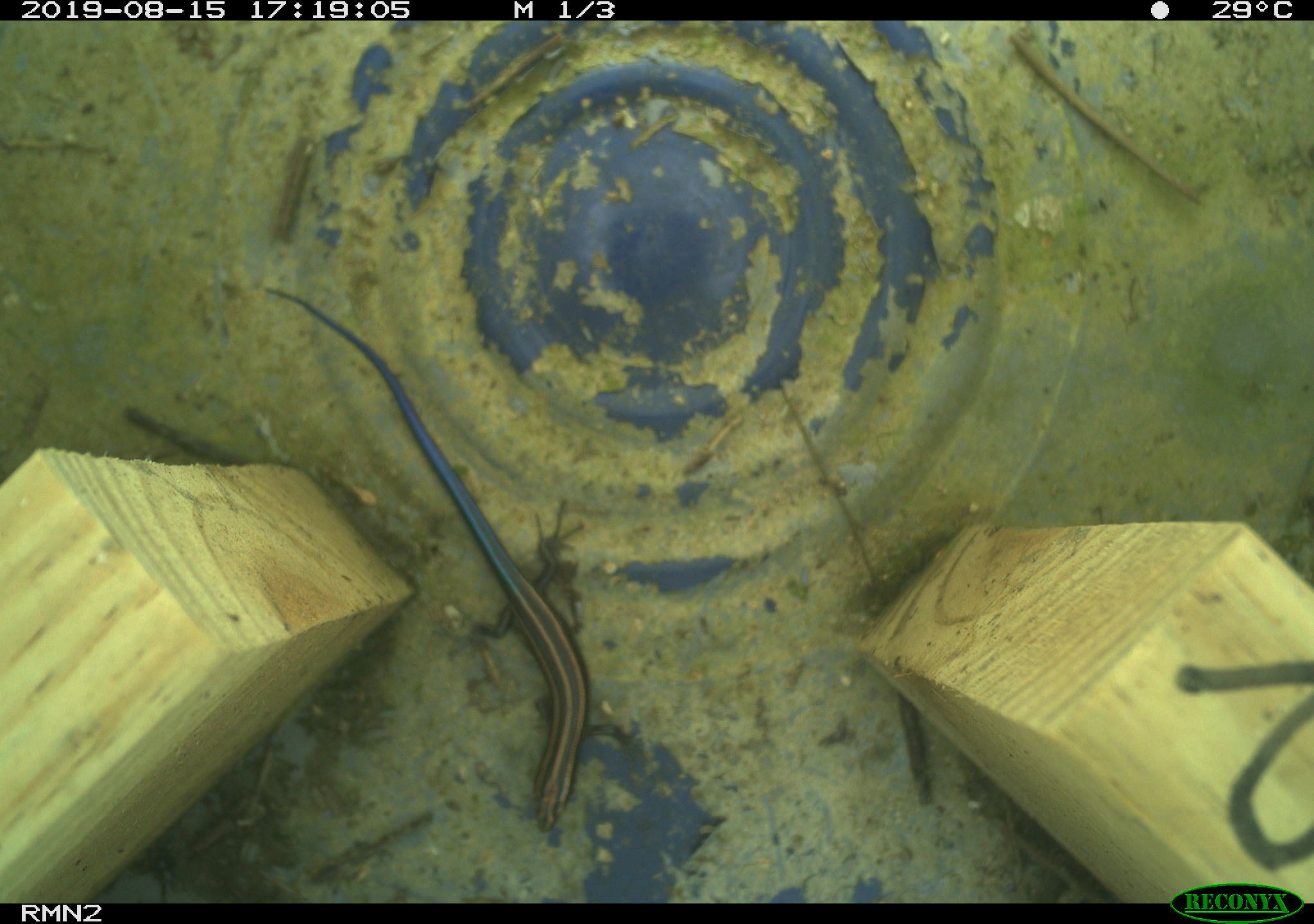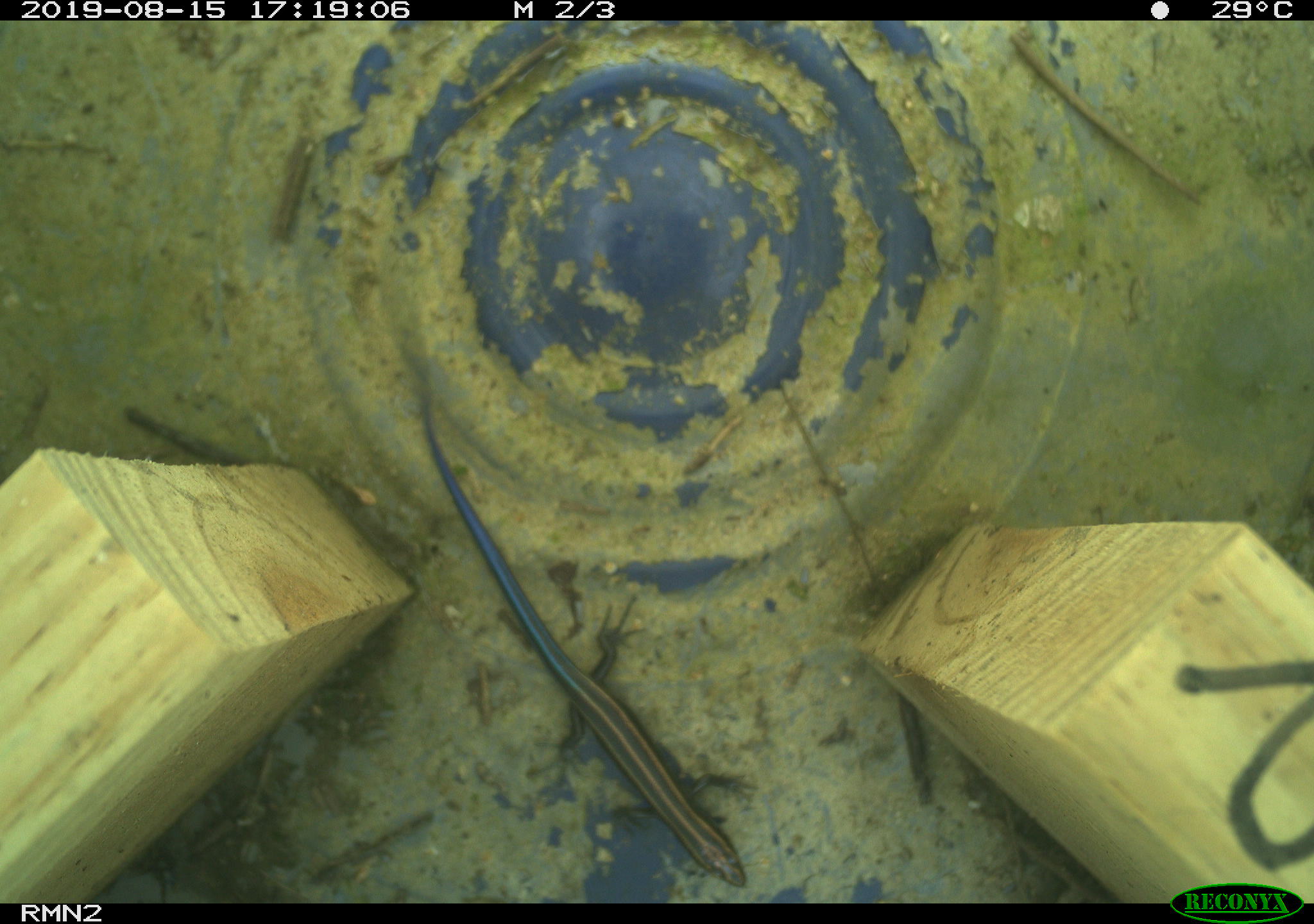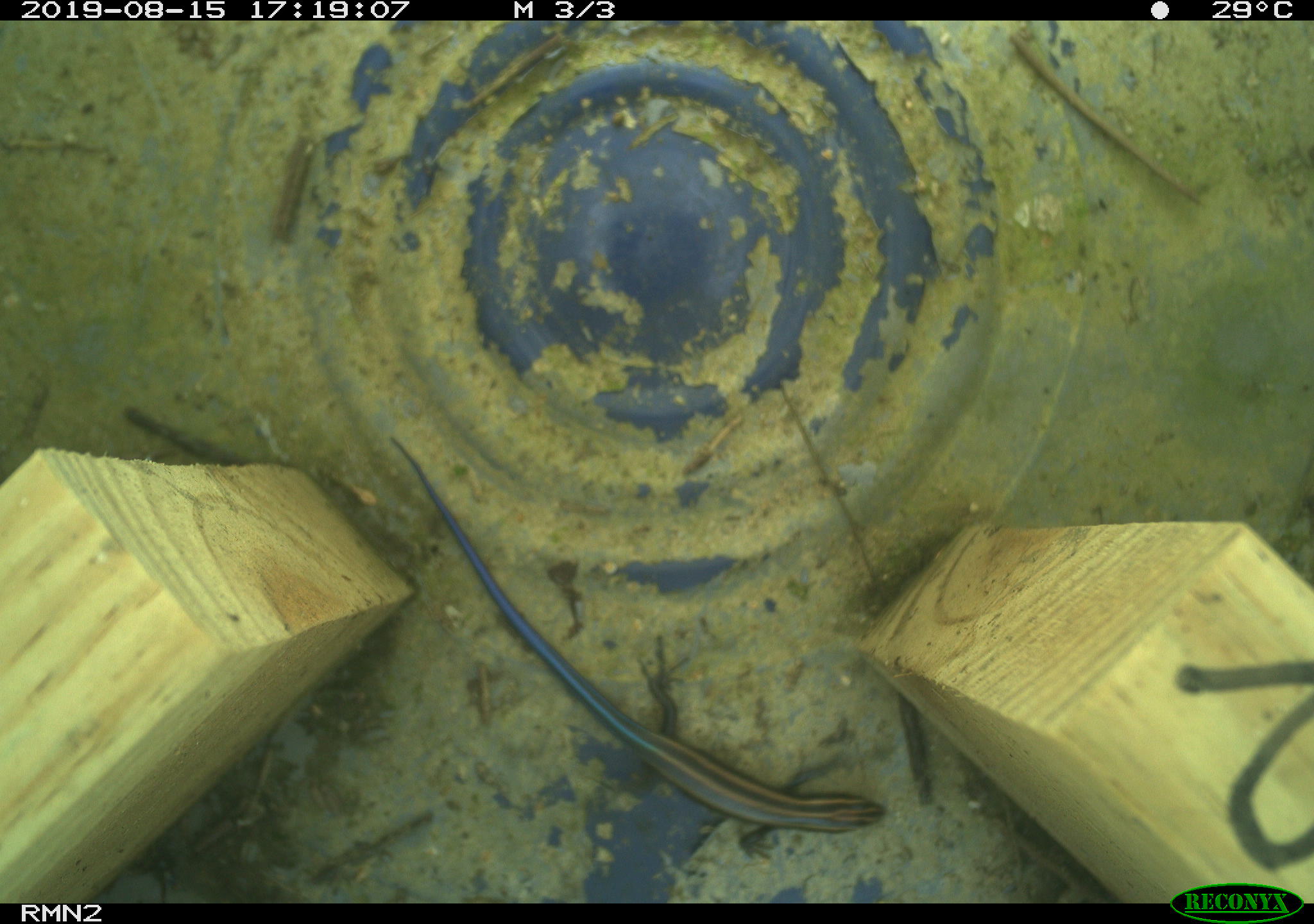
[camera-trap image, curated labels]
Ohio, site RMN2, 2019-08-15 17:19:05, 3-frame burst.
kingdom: Animalia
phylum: Chordata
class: Reptilia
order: Squamata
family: Scincidae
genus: Plestiodon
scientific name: Plestiodon fasciatus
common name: common five-lined skink